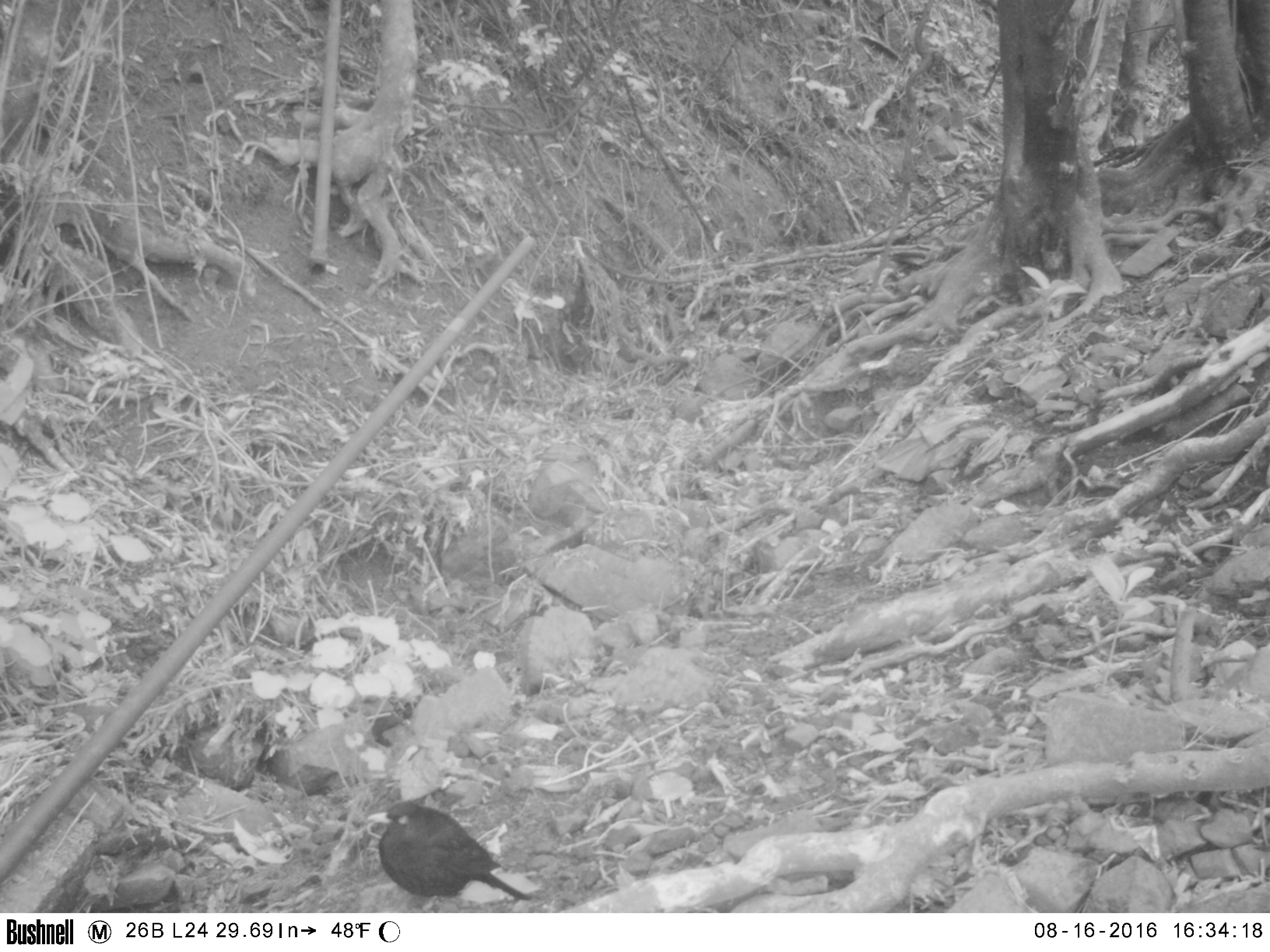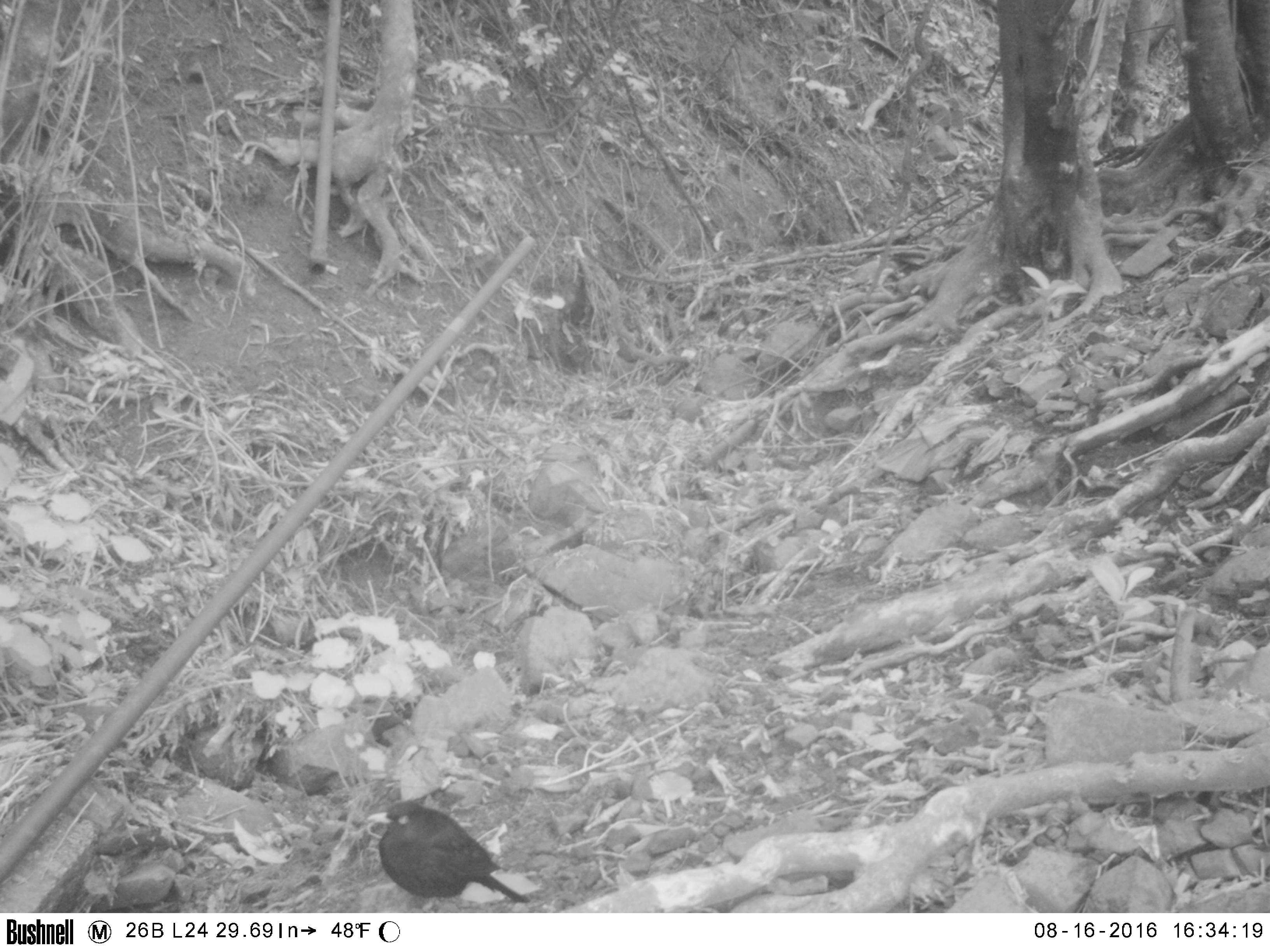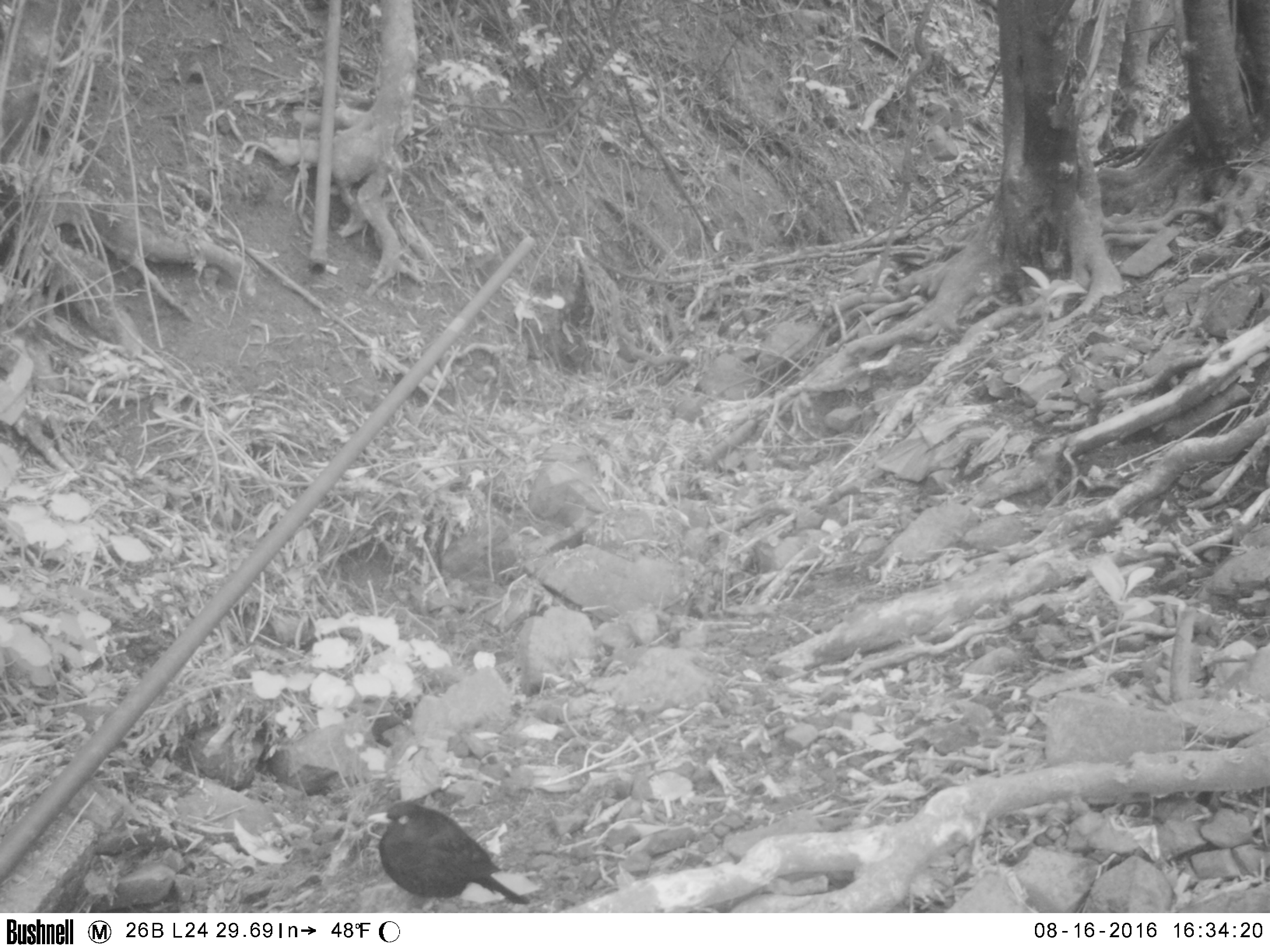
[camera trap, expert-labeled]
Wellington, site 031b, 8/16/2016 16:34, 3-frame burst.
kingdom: Animalia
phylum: Chordata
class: Aves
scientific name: Aves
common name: bird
Bird (Aves).